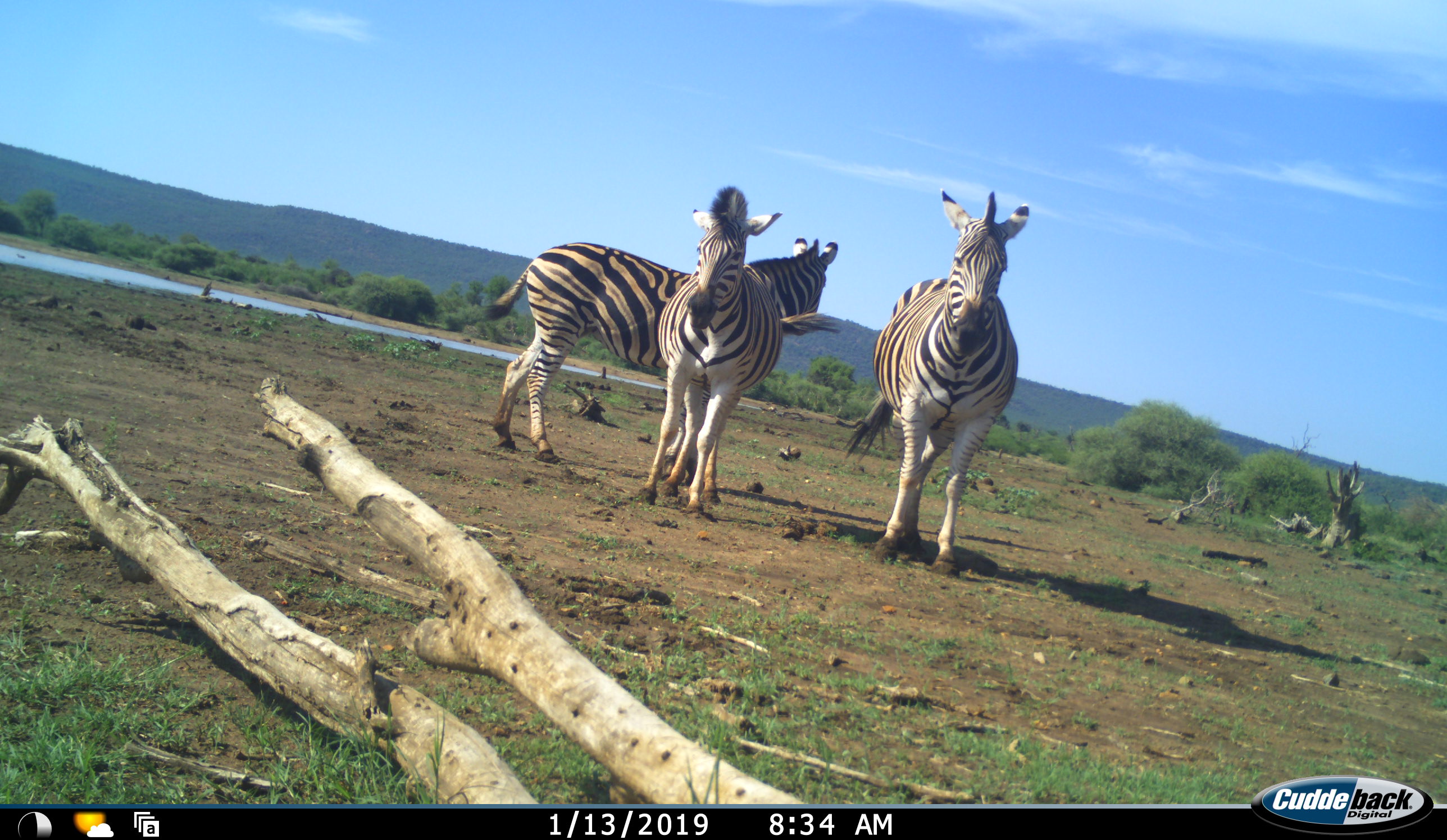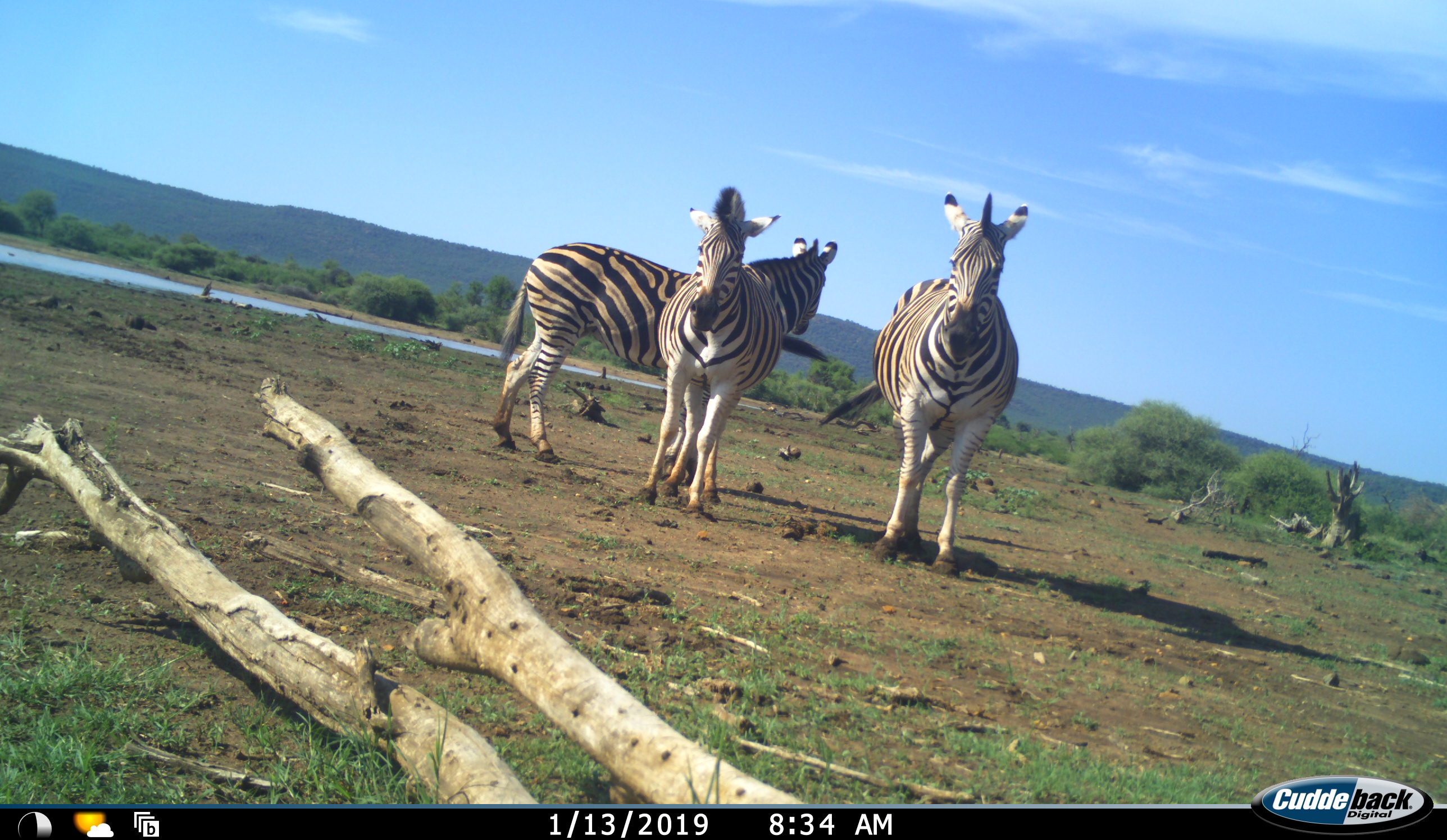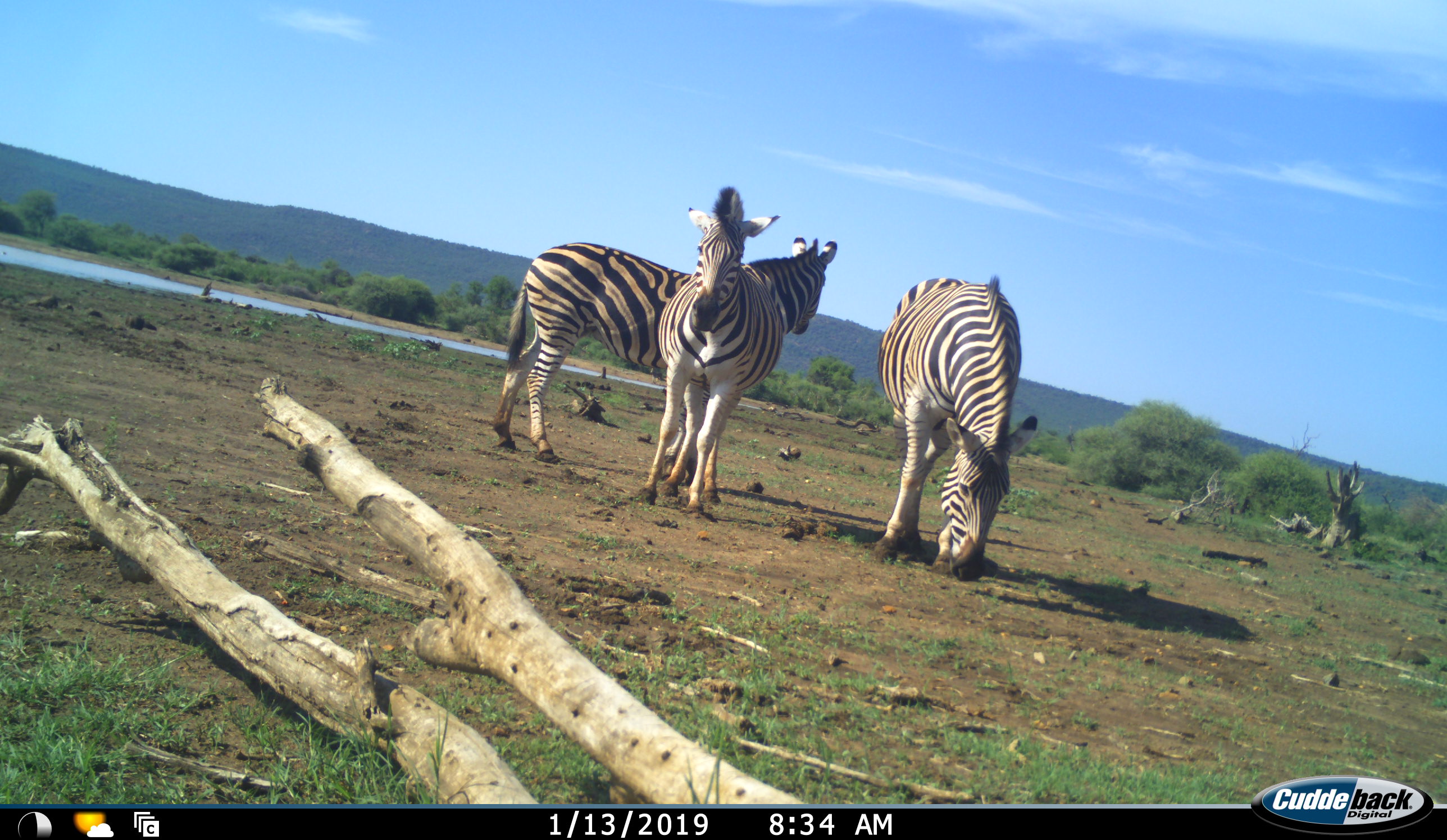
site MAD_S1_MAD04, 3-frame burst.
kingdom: Animalia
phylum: Chordata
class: Mammalia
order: Perissodactyla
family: Equidae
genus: Equus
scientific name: Equus quagga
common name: plains zebra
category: zebraplains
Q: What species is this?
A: Zebraplains (plains zebra) (Equus quagga).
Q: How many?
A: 3.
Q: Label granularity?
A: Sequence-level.